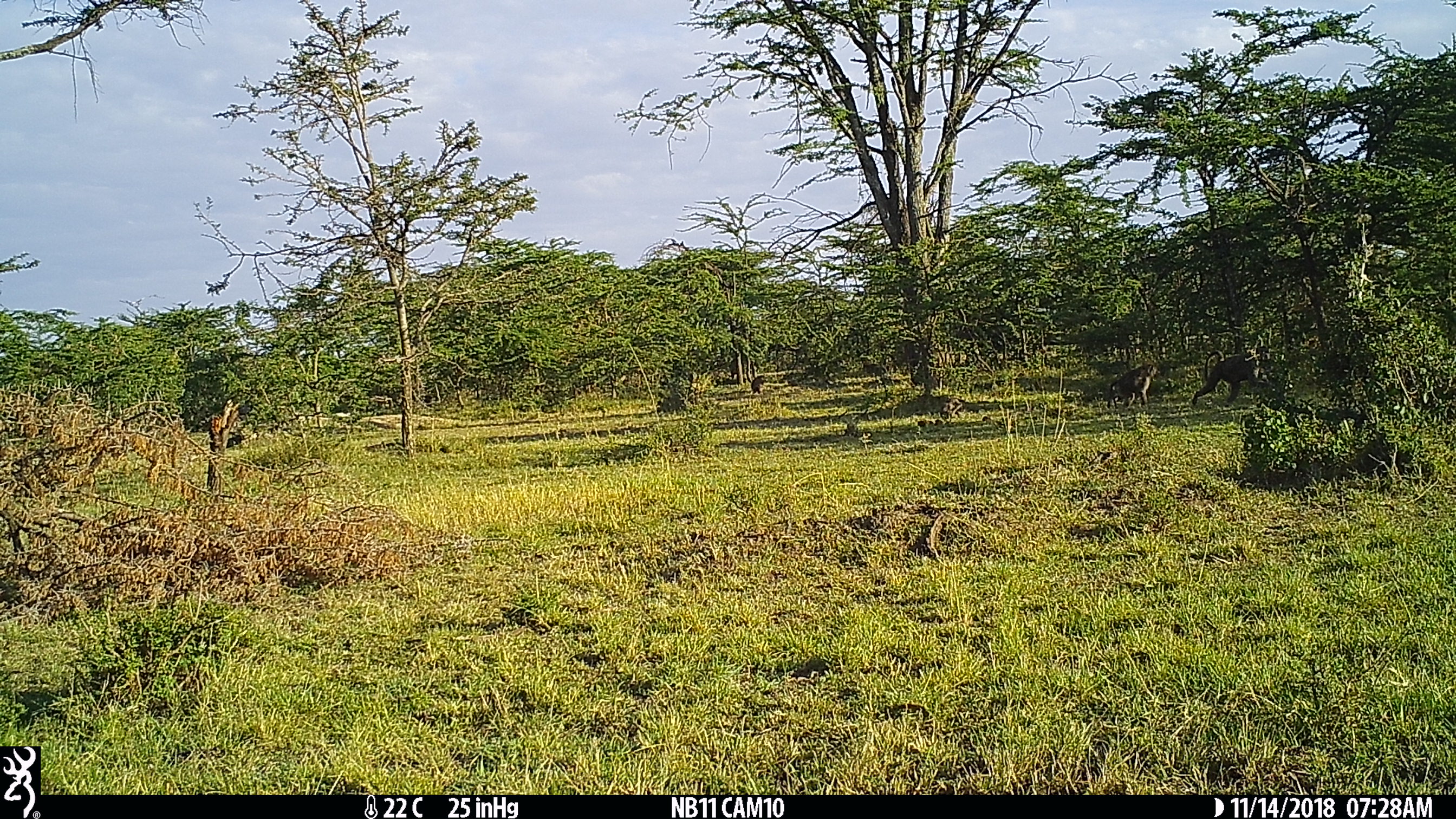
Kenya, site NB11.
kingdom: Animalia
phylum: Chordata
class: Mammalia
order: Primates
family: Cercopithecidae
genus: Papio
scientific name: Papio anubis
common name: olive baboon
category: baboon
Baboon (olive baboon) (Papio anubis).